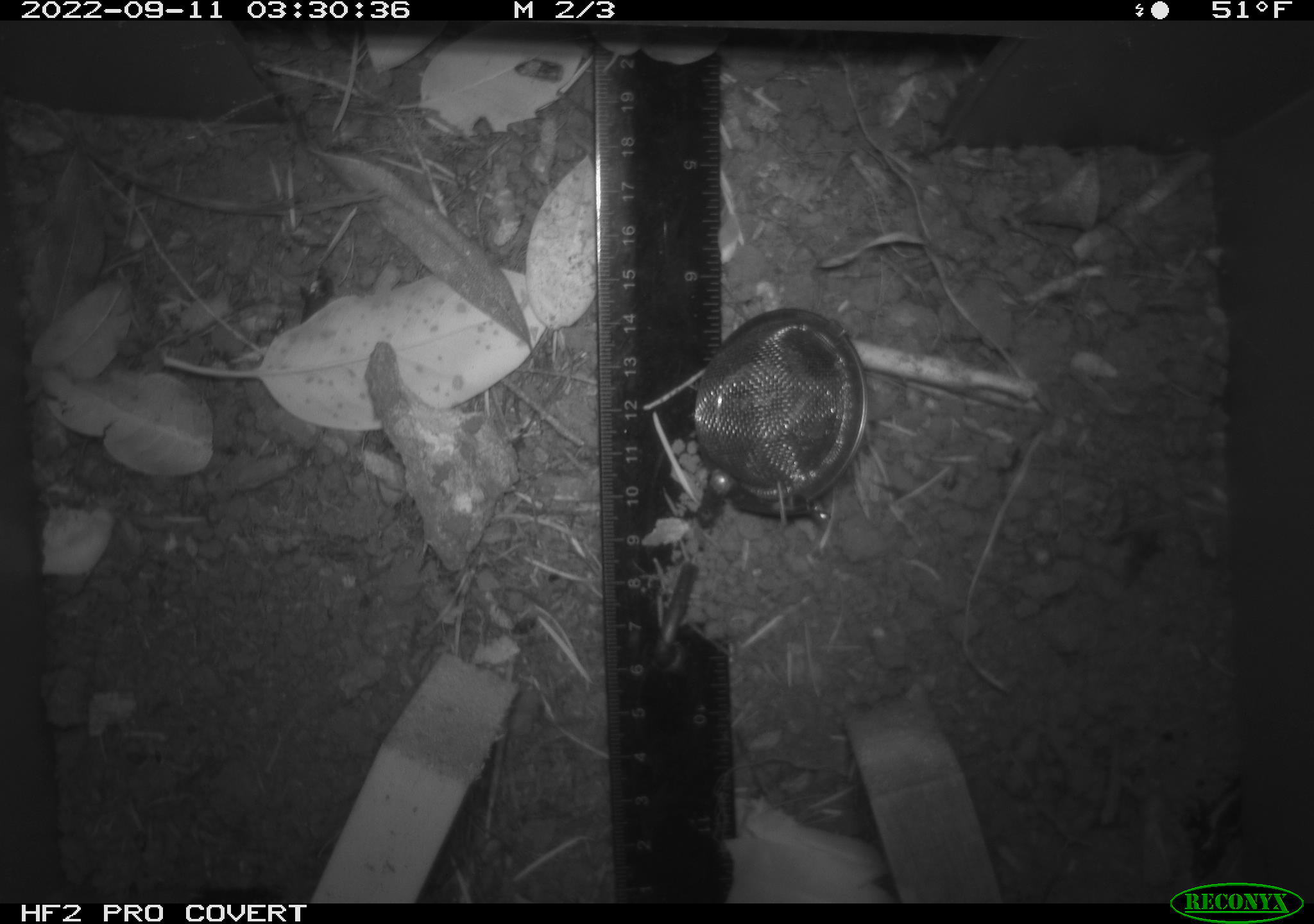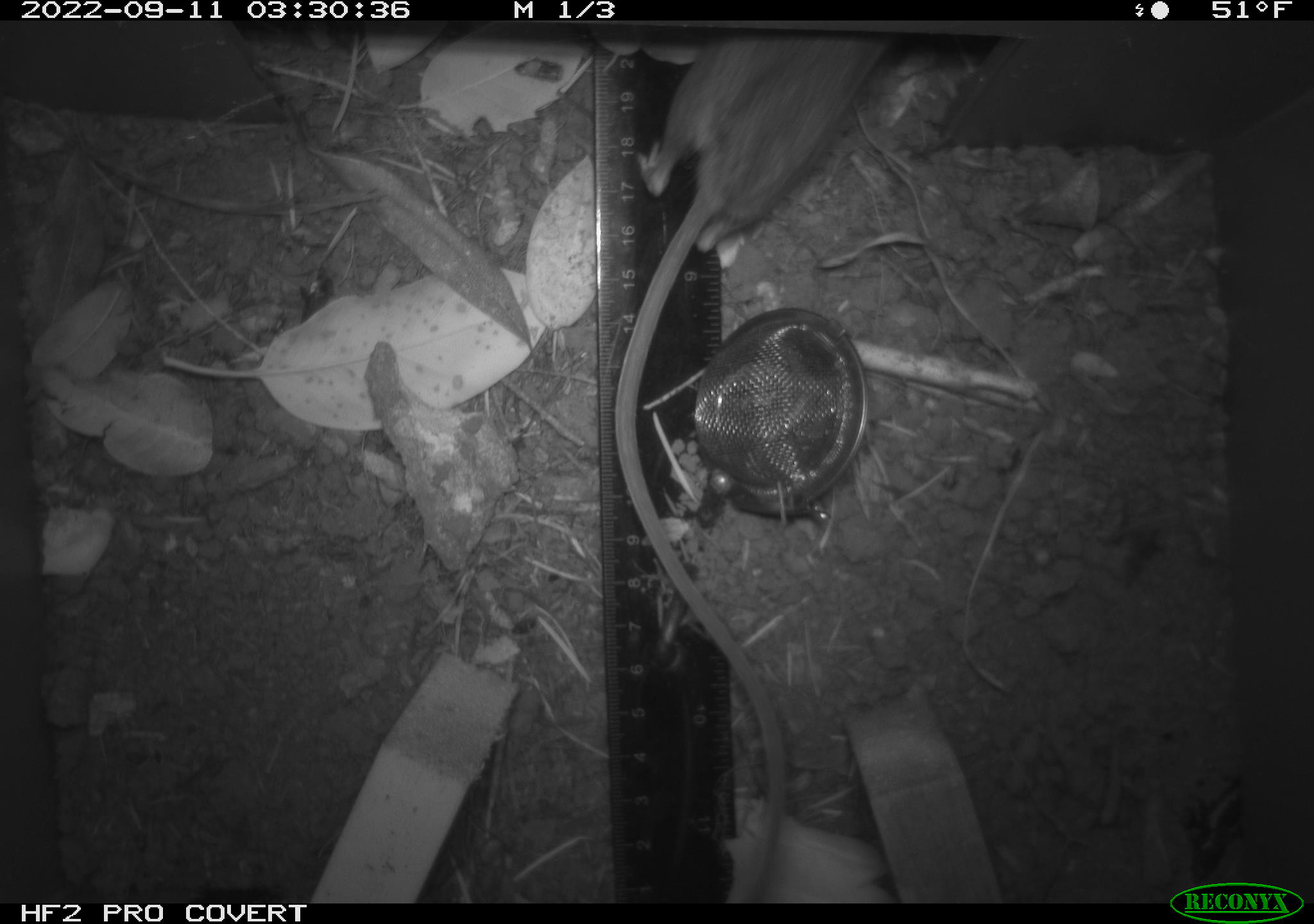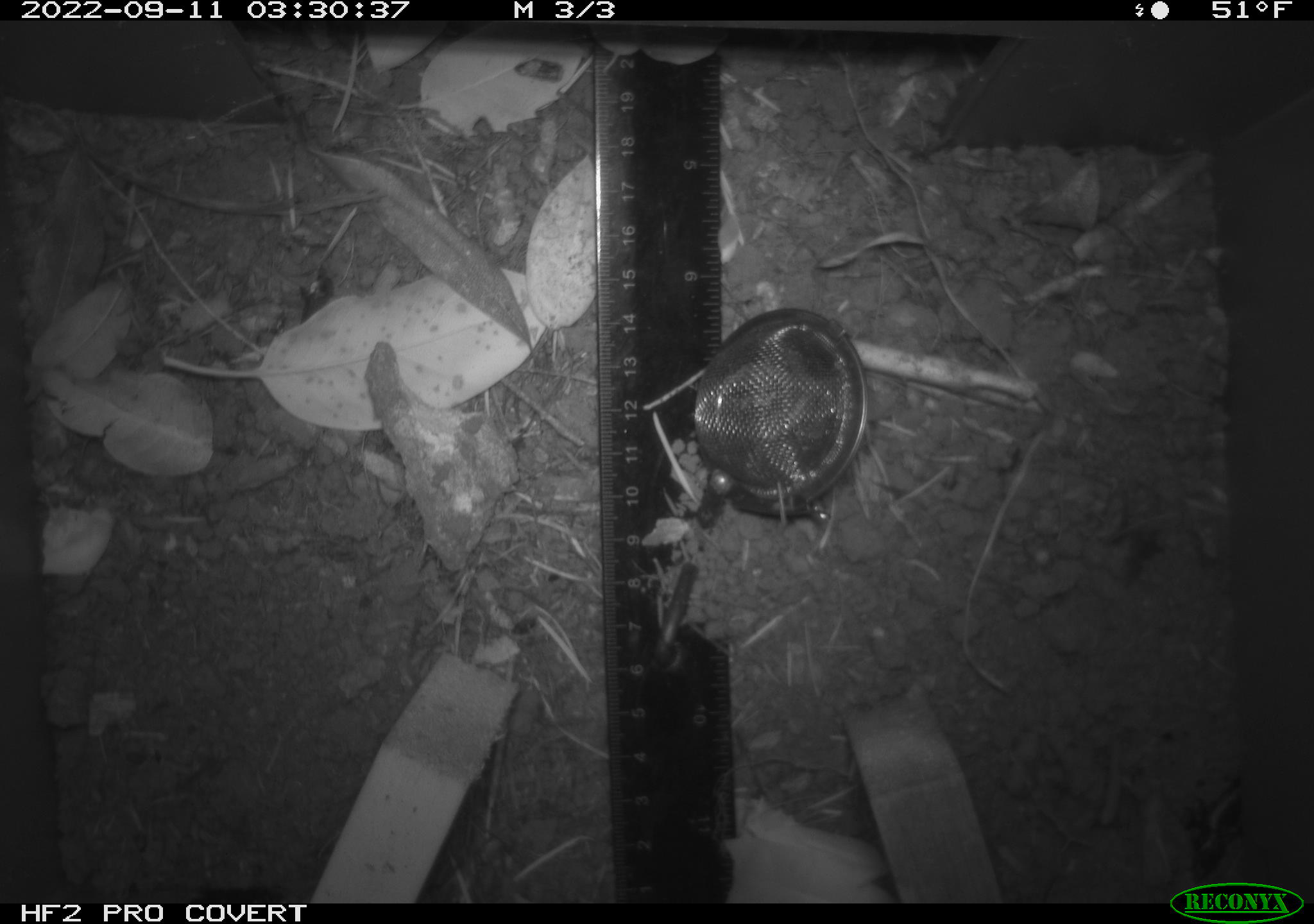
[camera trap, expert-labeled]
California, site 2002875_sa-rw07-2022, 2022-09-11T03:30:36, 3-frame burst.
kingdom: Animalia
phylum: Chordata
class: Mammalia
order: Rodentia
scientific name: Rodentia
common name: mouse species